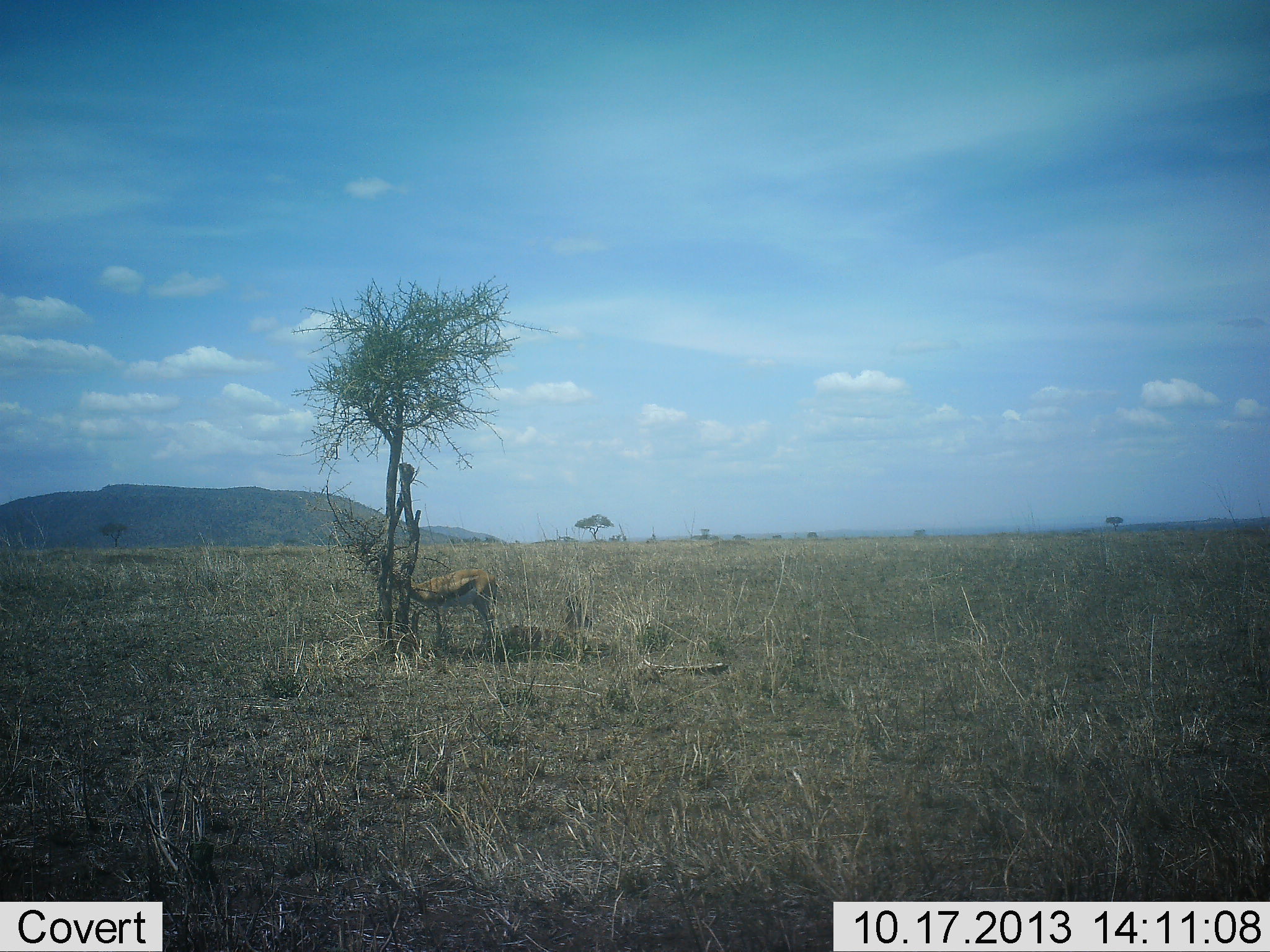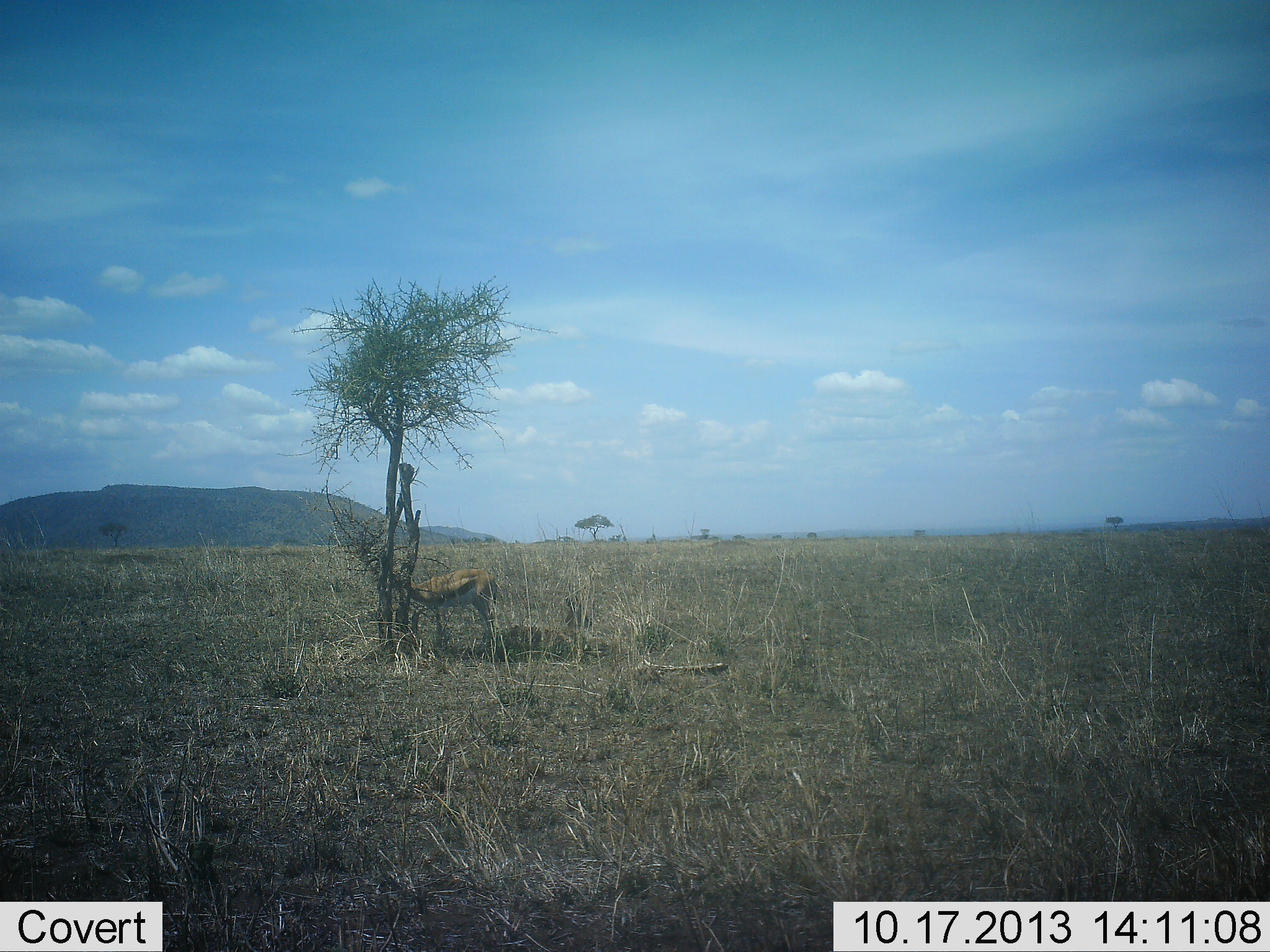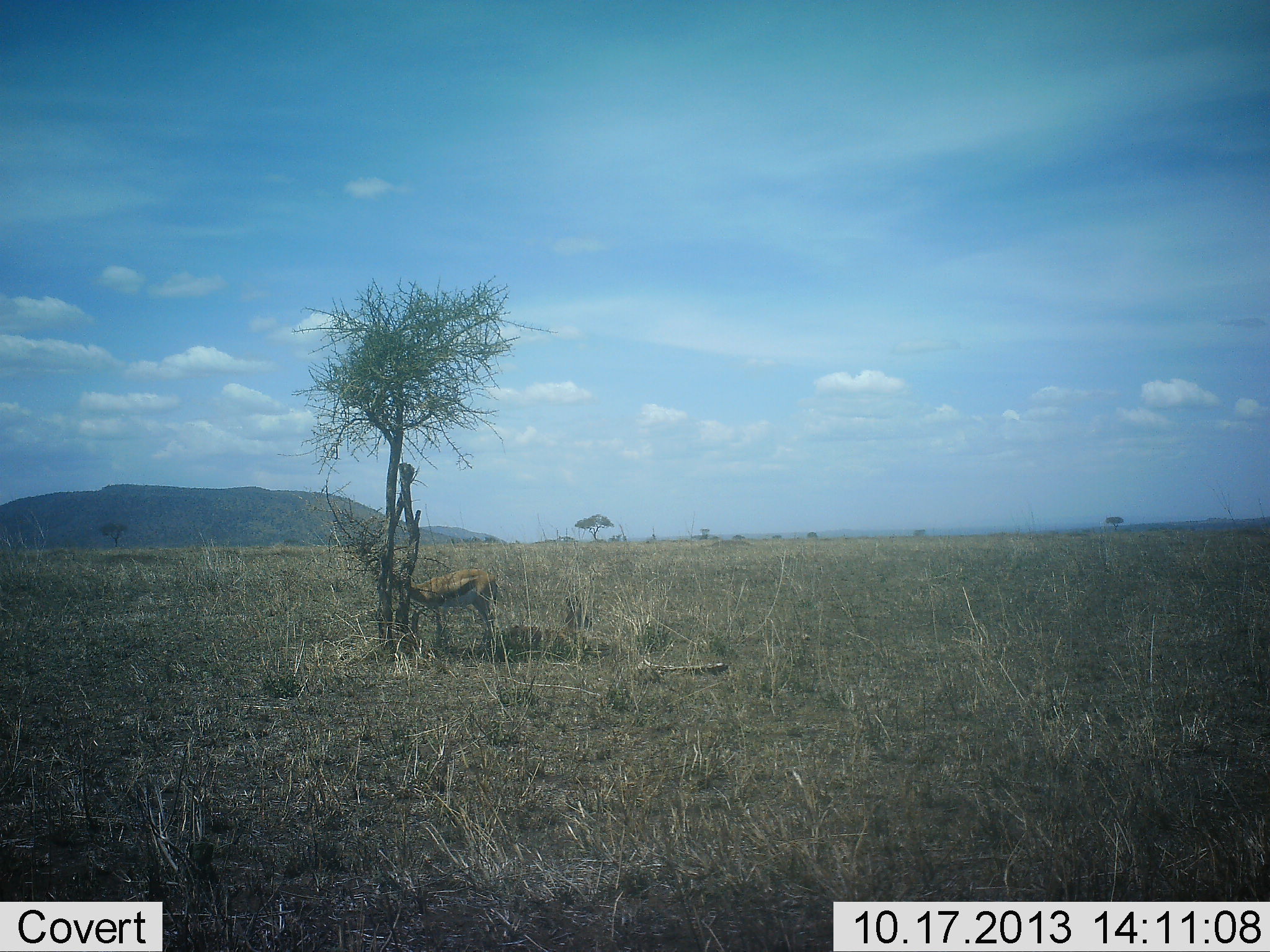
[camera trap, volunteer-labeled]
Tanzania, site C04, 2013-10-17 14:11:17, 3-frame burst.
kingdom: Animalia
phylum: Chordata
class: Mammalia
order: Artiodactyla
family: Bovidae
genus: Eudorcas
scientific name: Eudorcas thomsonii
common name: thomson's gazelle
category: gazellethomsons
Gazellethomsons (thomson's gazelle) (Eudorcas thomsonii), count 1. Behavior (volunteer vote fractions): standing 100%, resting 20%, moving 0%, interacting 0%. Young present (vote fraction): 0%. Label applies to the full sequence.